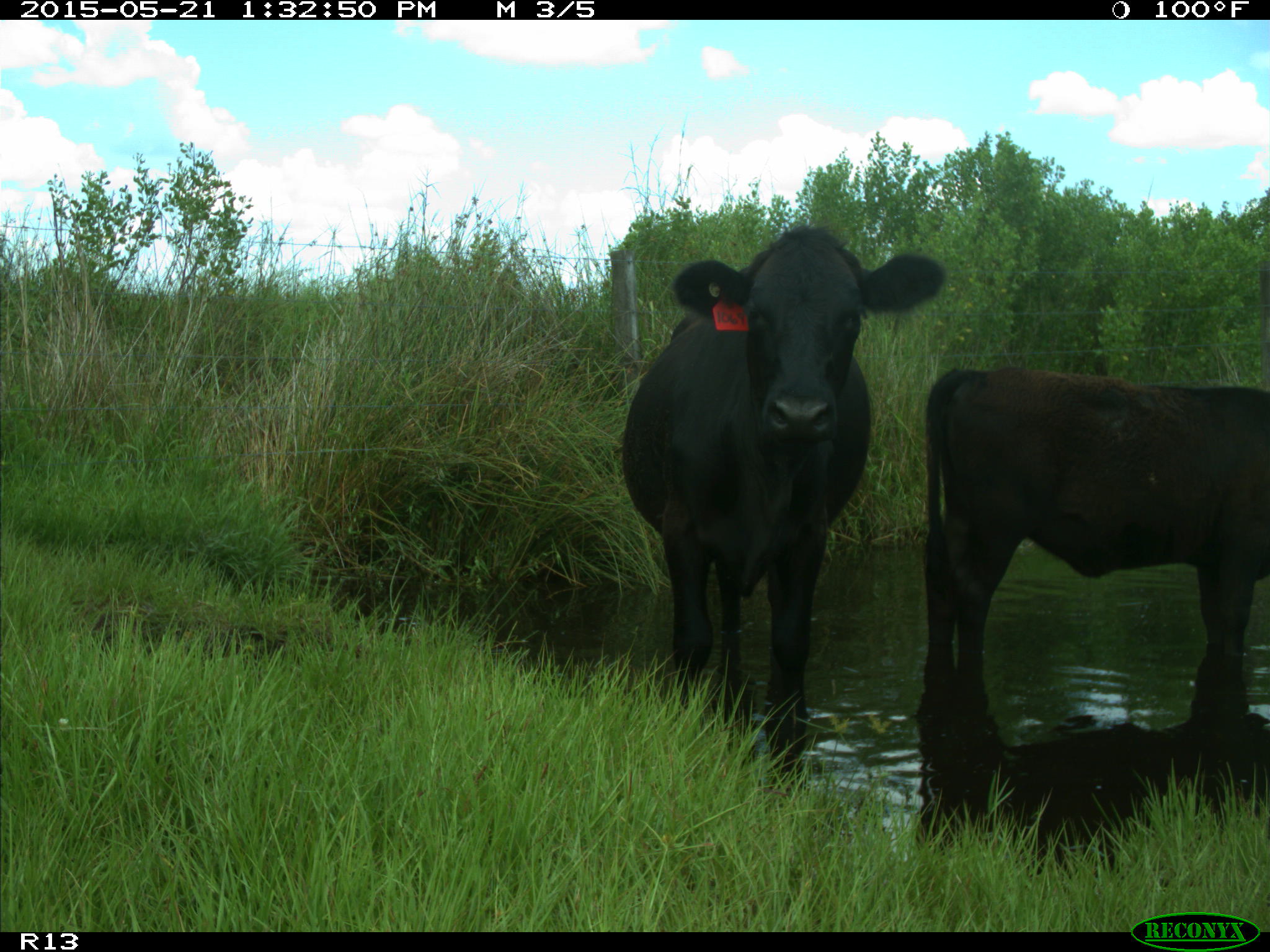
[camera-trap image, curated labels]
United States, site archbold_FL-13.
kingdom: Animalia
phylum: Chordata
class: Mammalia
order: Artiodactyla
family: Bovidae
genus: Bos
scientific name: Bos taurus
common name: domestic cow